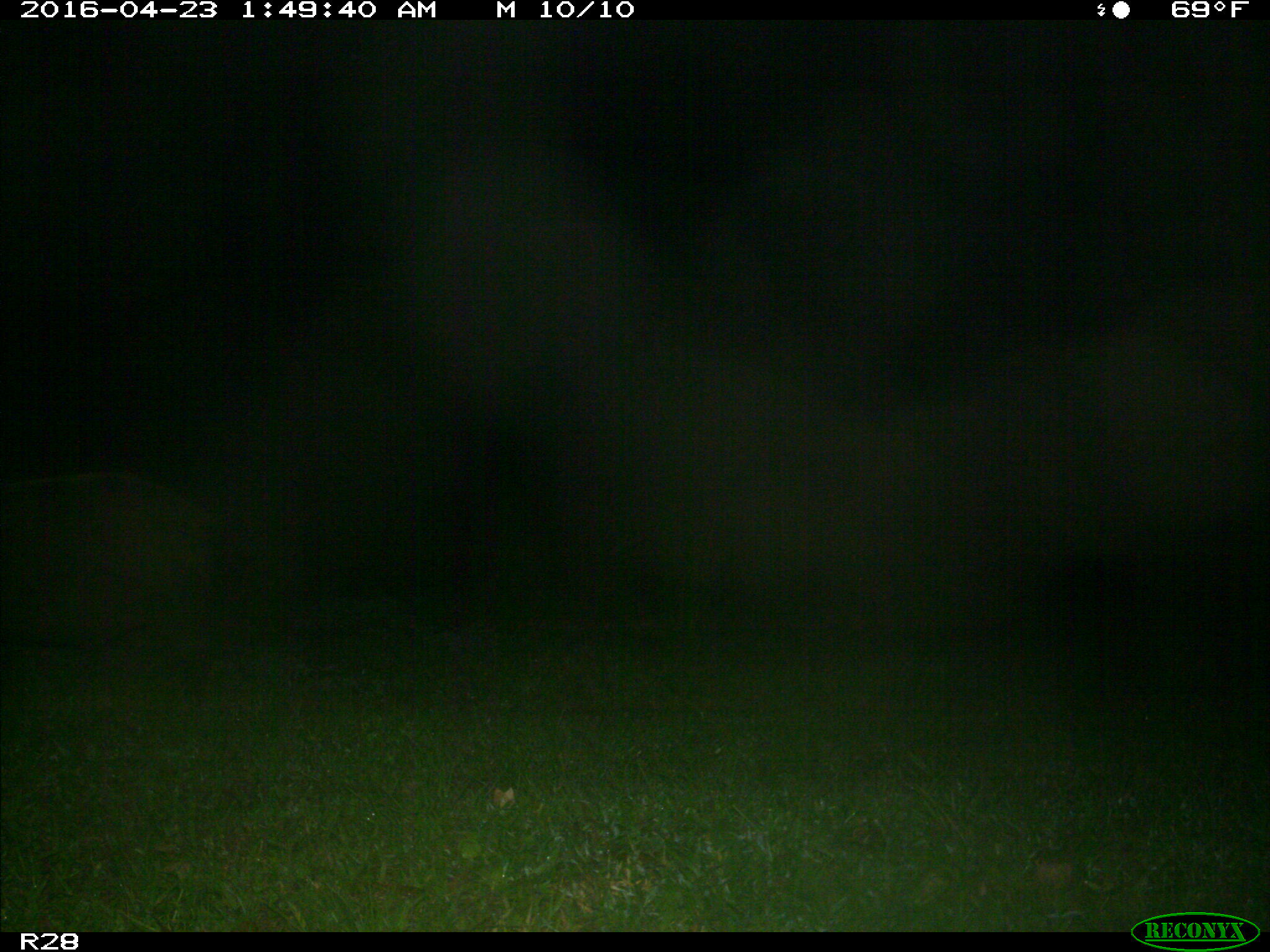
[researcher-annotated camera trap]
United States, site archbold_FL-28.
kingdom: Animalia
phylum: Chordata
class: Mammalia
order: Artiodactyla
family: Suidae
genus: Sus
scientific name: Sus scrofa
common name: wild boar